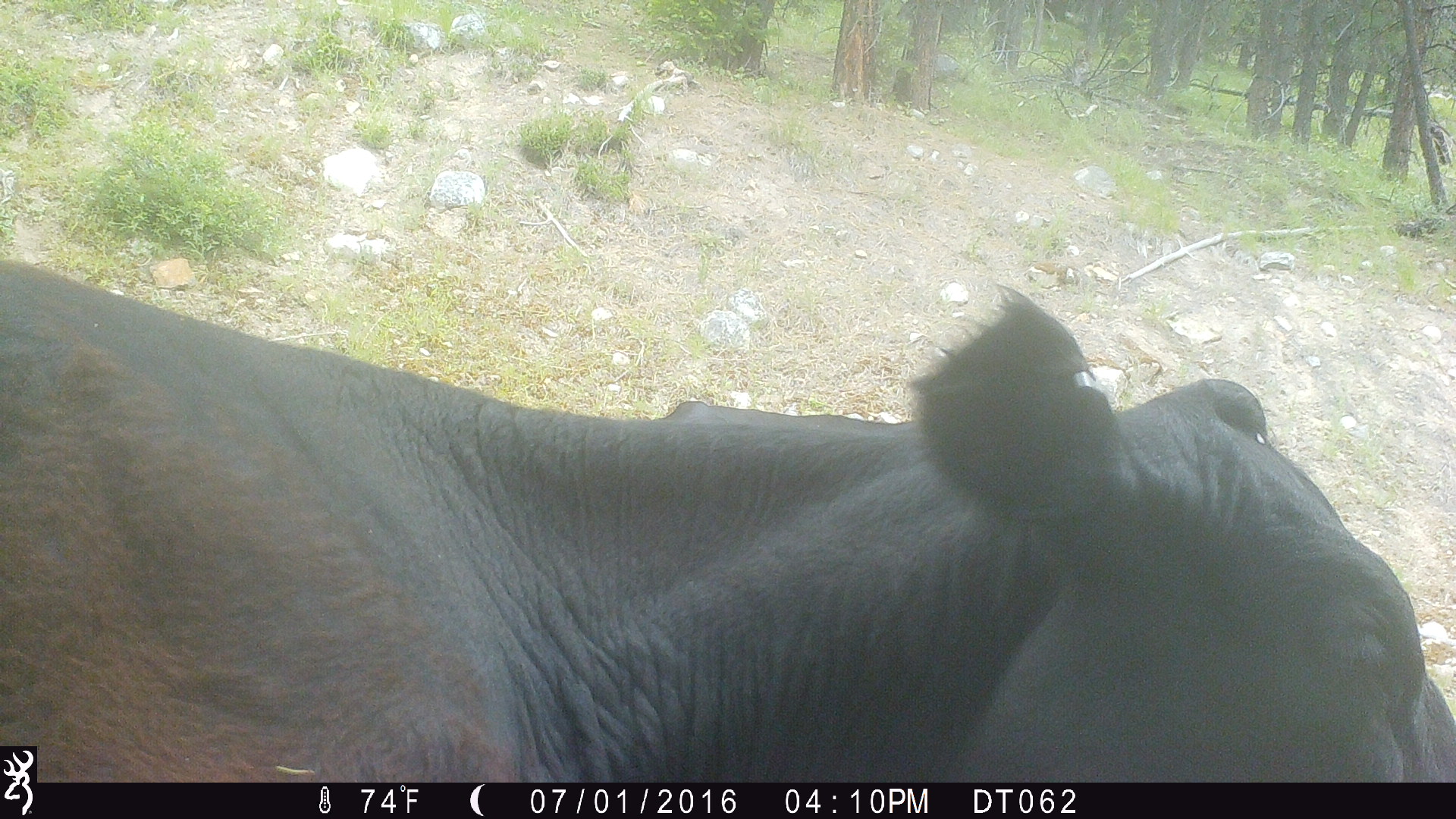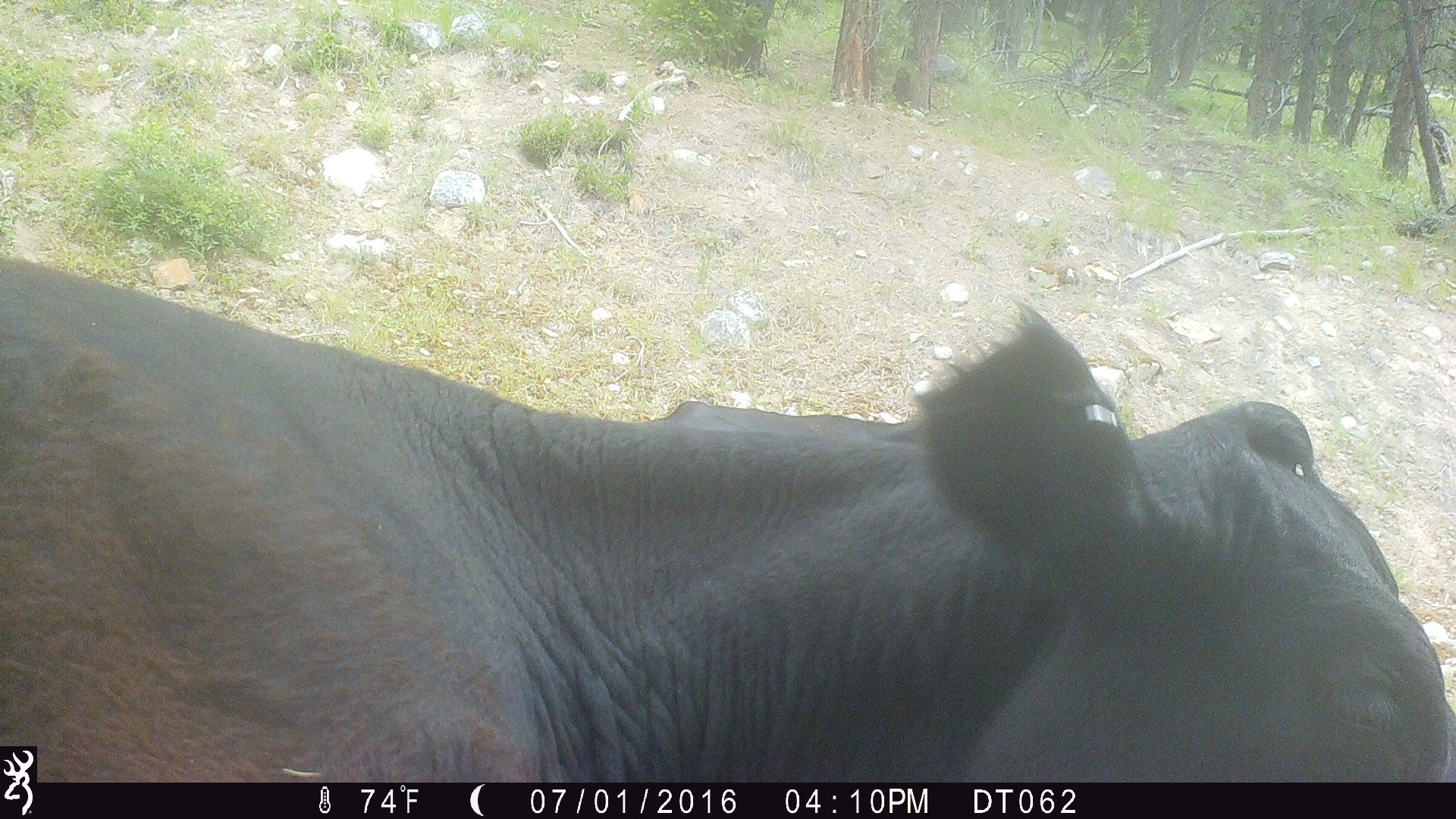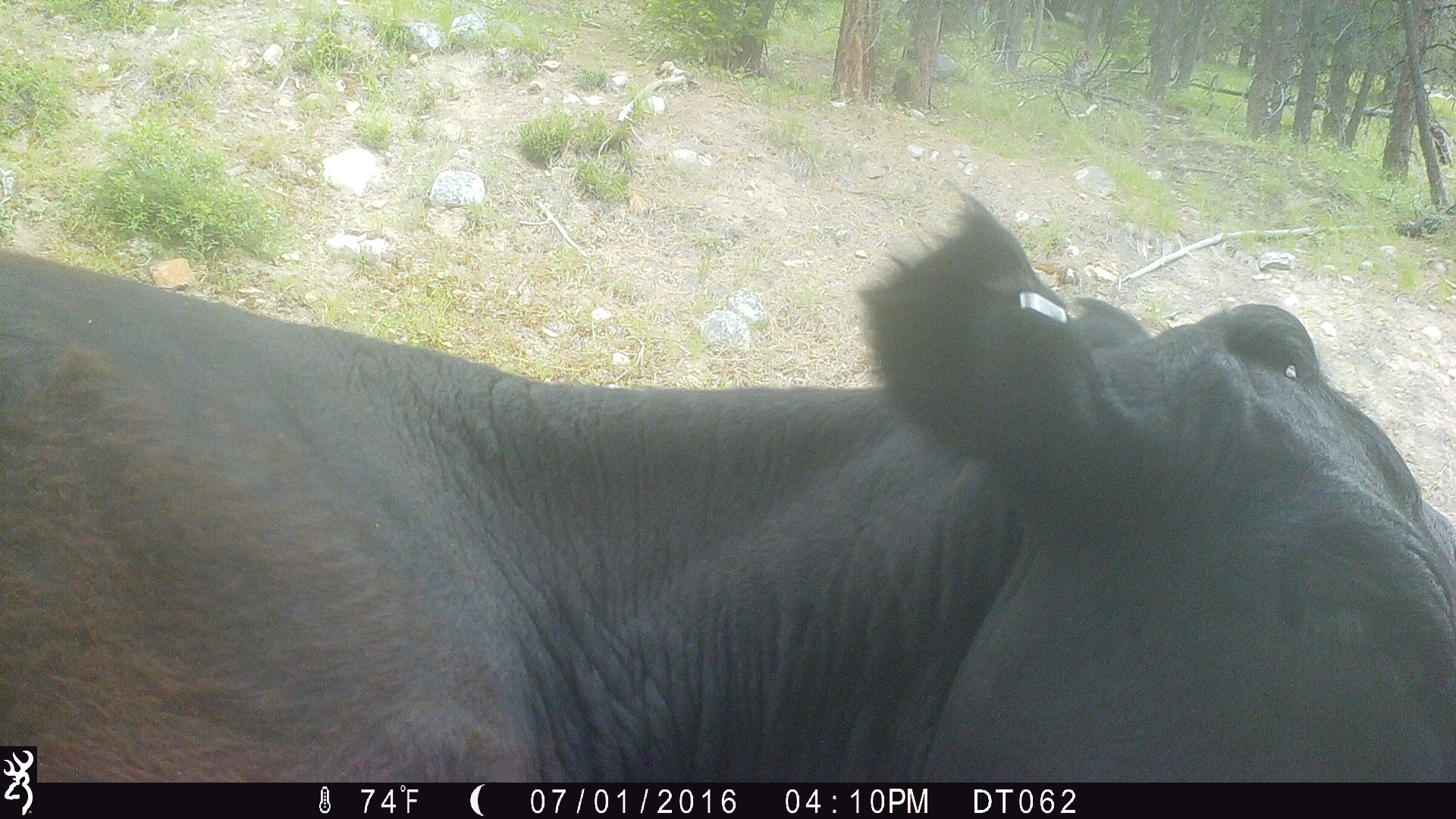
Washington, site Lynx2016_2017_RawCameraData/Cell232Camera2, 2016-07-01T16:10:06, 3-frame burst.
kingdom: Animalia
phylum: Chordata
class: Mammalia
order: Artiodactyla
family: Bovidae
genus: Bos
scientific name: Bos taurus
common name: domestic cattle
Domestic cattle (Bos taurus). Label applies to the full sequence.